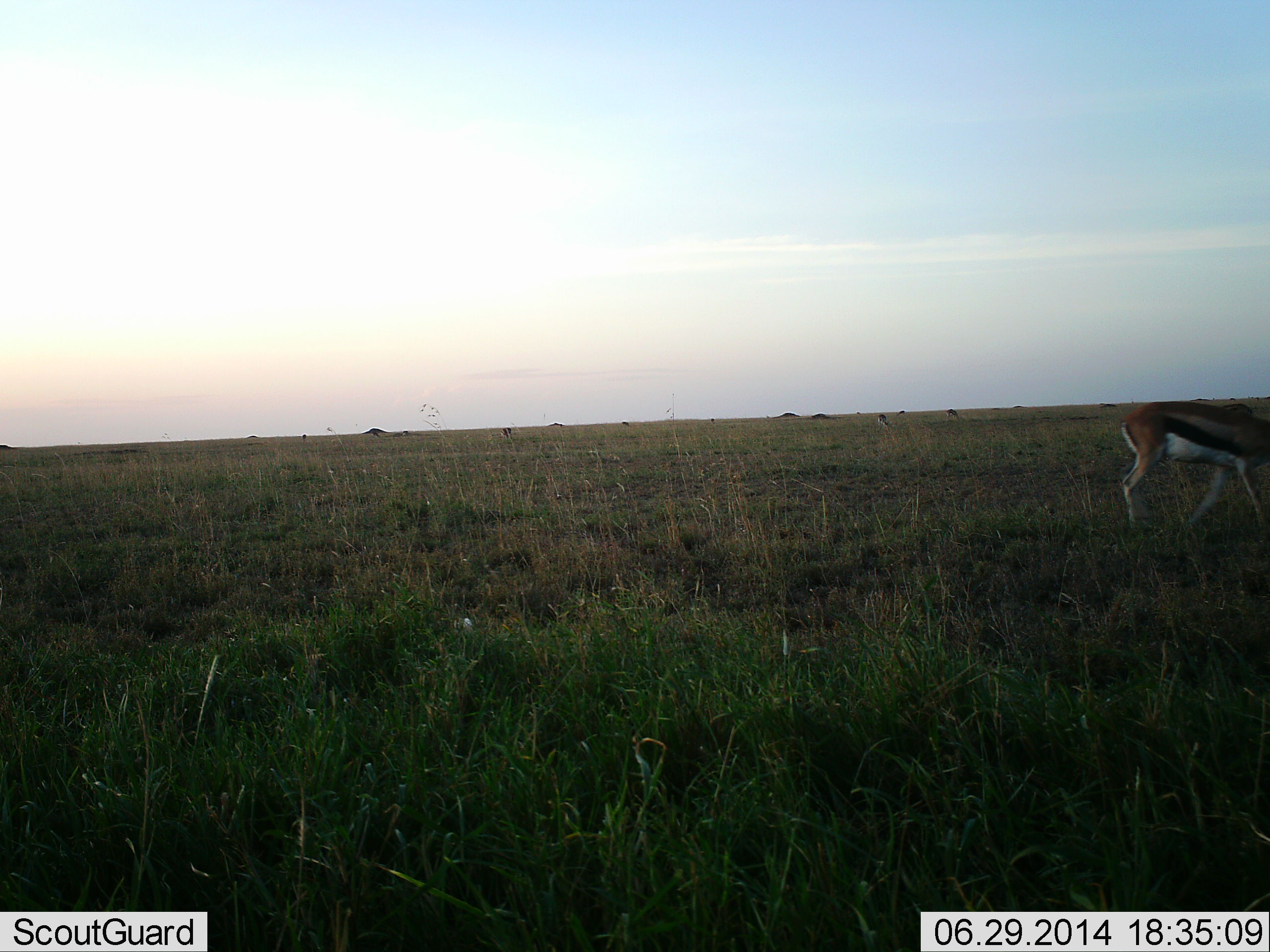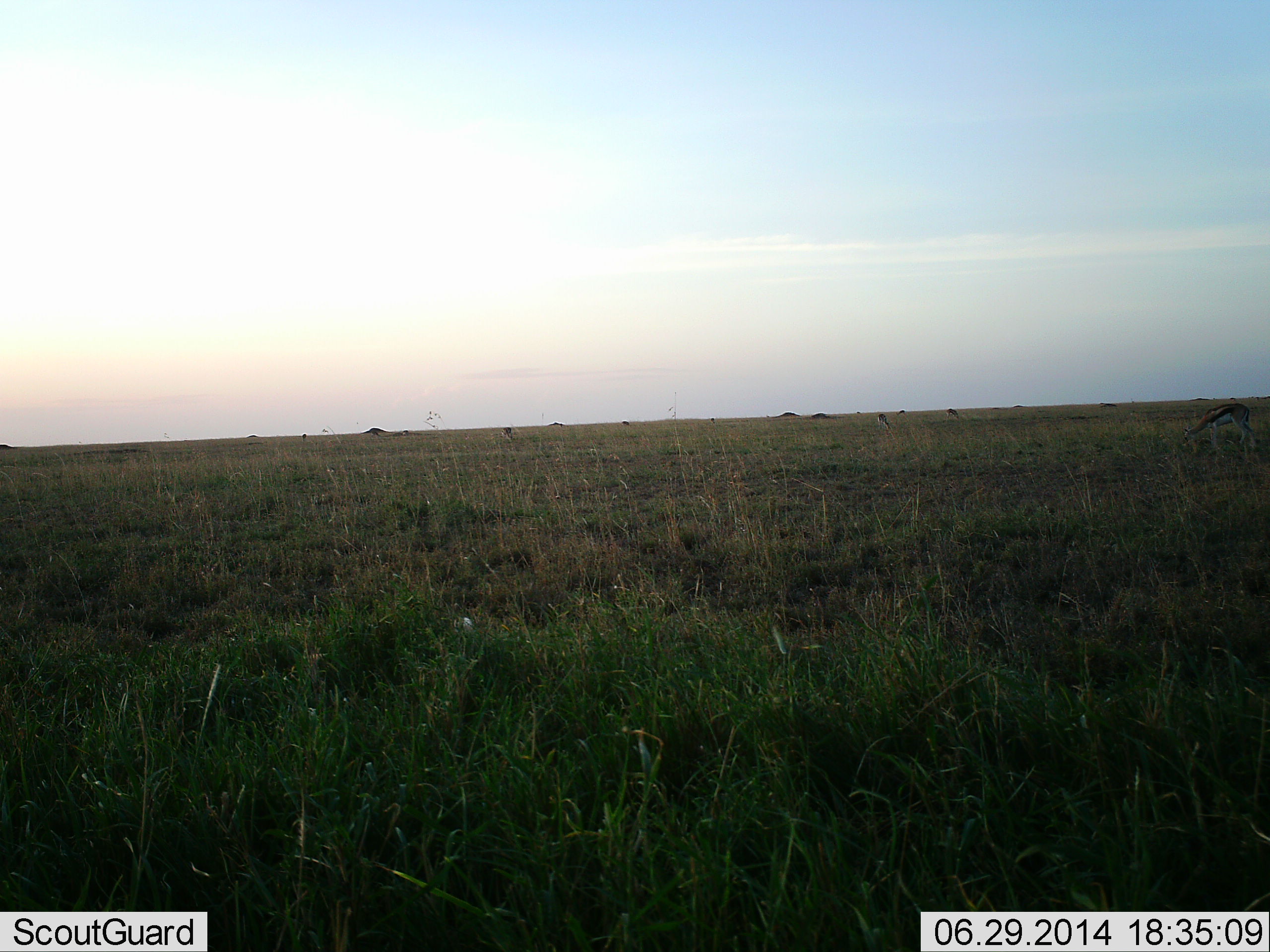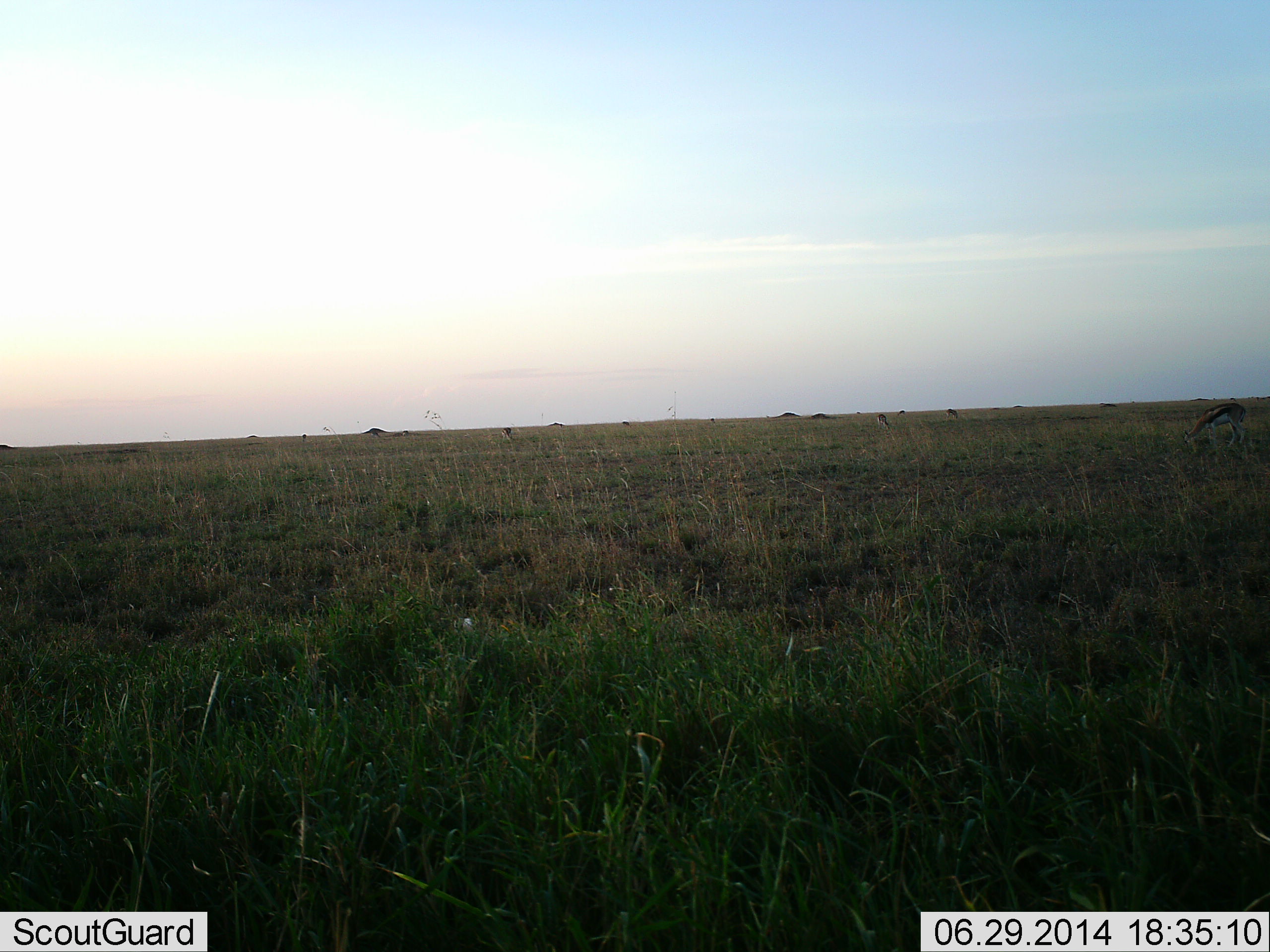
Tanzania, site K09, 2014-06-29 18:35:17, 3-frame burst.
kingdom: Animalia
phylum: Chordata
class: Mammalia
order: Artiodactyla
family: Bovidae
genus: Eudorcas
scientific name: Eudorcas thomsonii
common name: thomson's gazelle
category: gazellethomsons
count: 2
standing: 20%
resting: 0%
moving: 90%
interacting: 0%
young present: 0%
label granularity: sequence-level